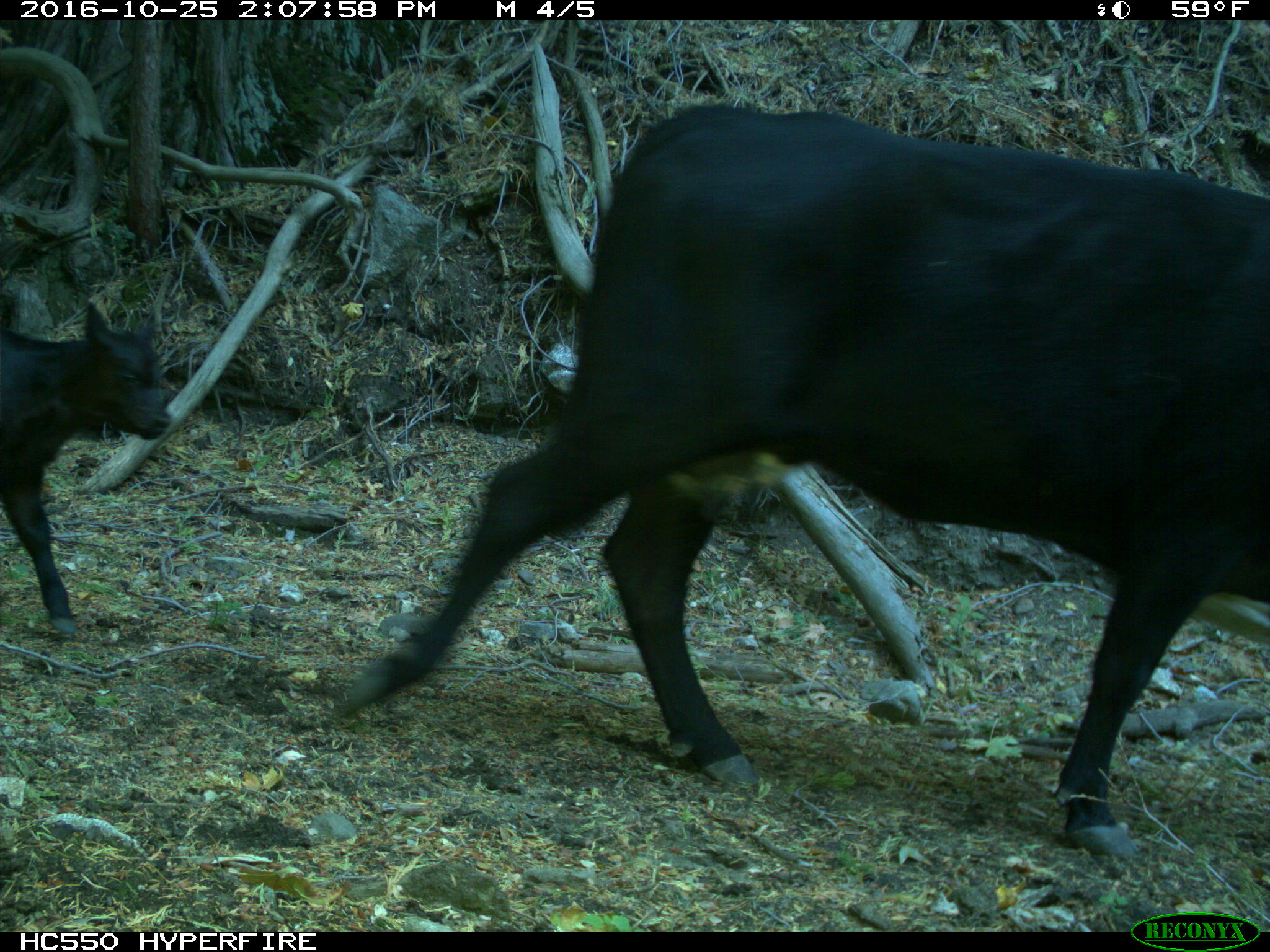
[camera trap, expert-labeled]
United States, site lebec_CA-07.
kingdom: Animalia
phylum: Chordata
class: Mammalia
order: Artiodactyla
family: Bovidae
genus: Bos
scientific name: Bos taurus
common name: domestic cow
Bos taurus (domestic cow).